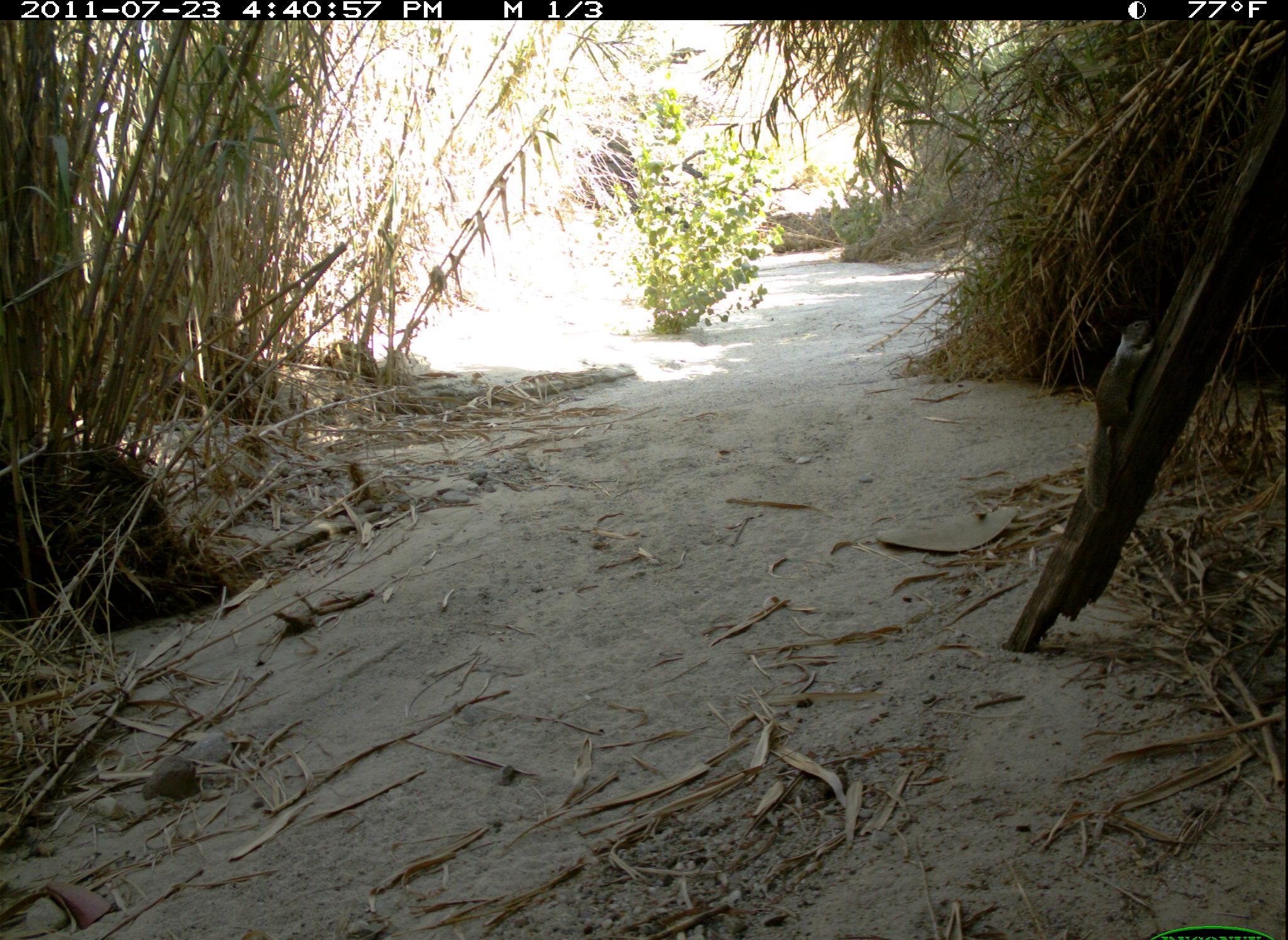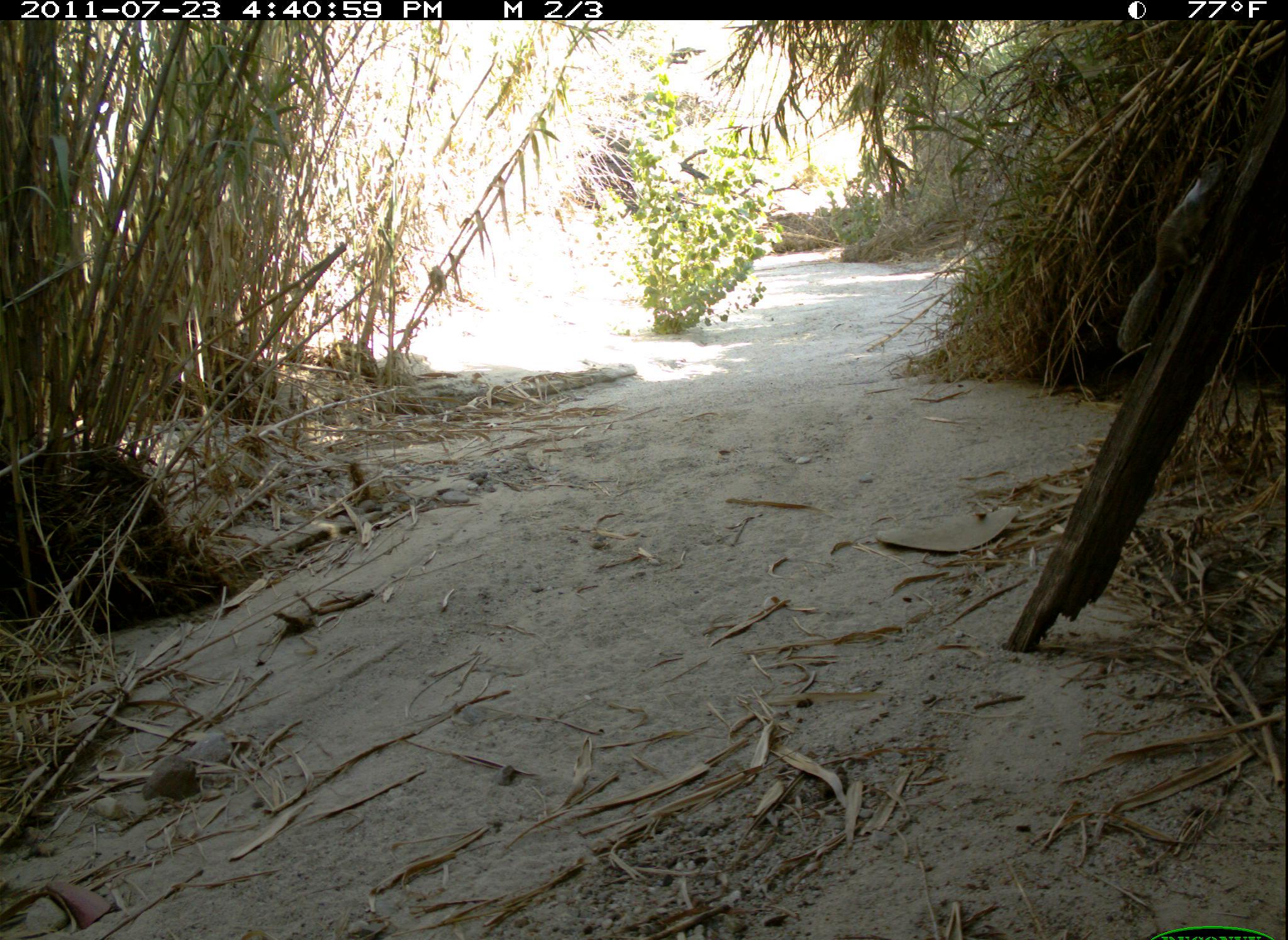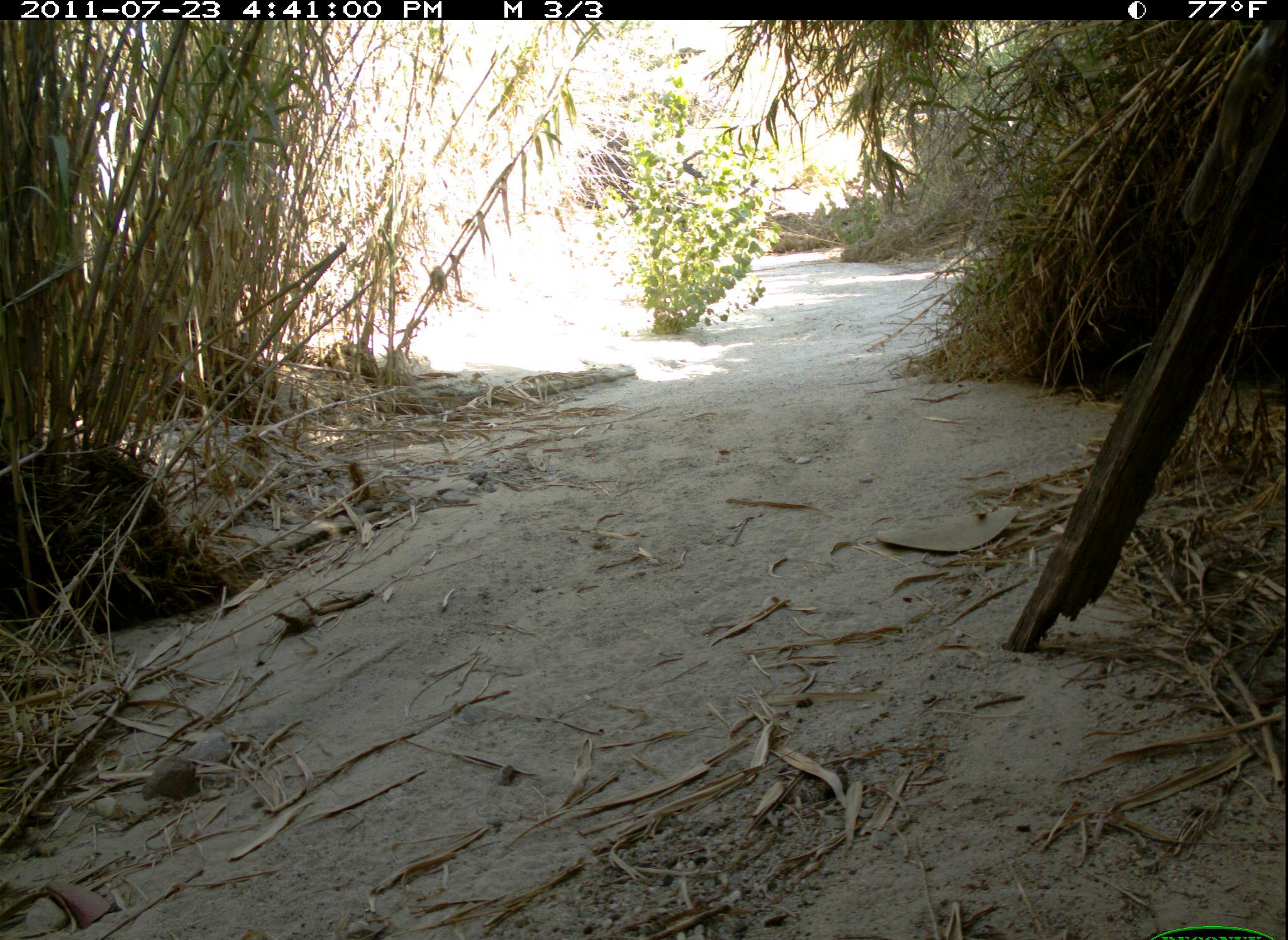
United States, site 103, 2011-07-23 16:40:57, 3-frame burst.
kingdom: Animalia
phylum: Chordata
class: Mammalia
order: Rodentia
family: Sciuridae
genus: Sciurus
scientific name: Sciurus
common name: squirrel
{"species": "squirrel (Sciurus)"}